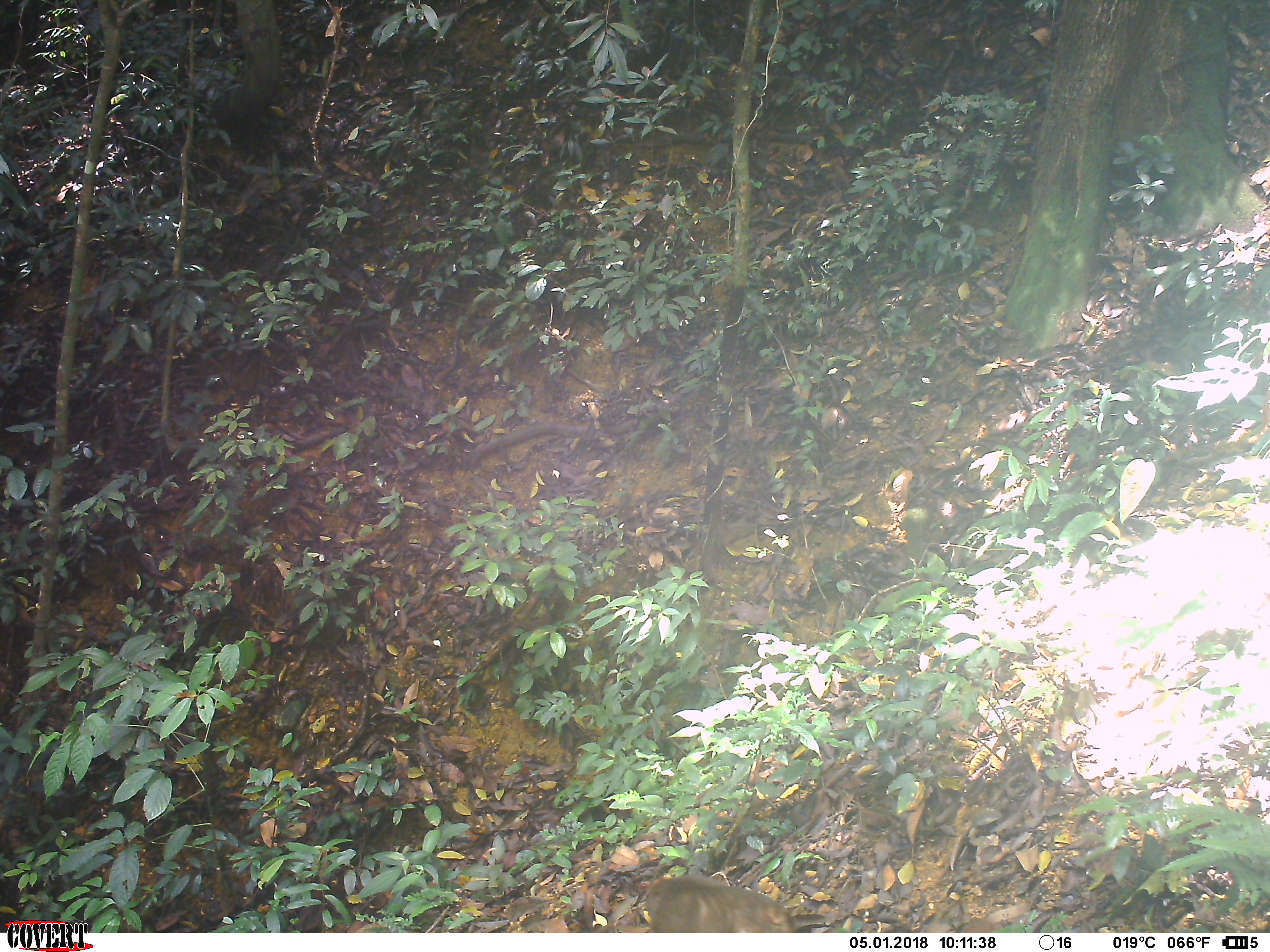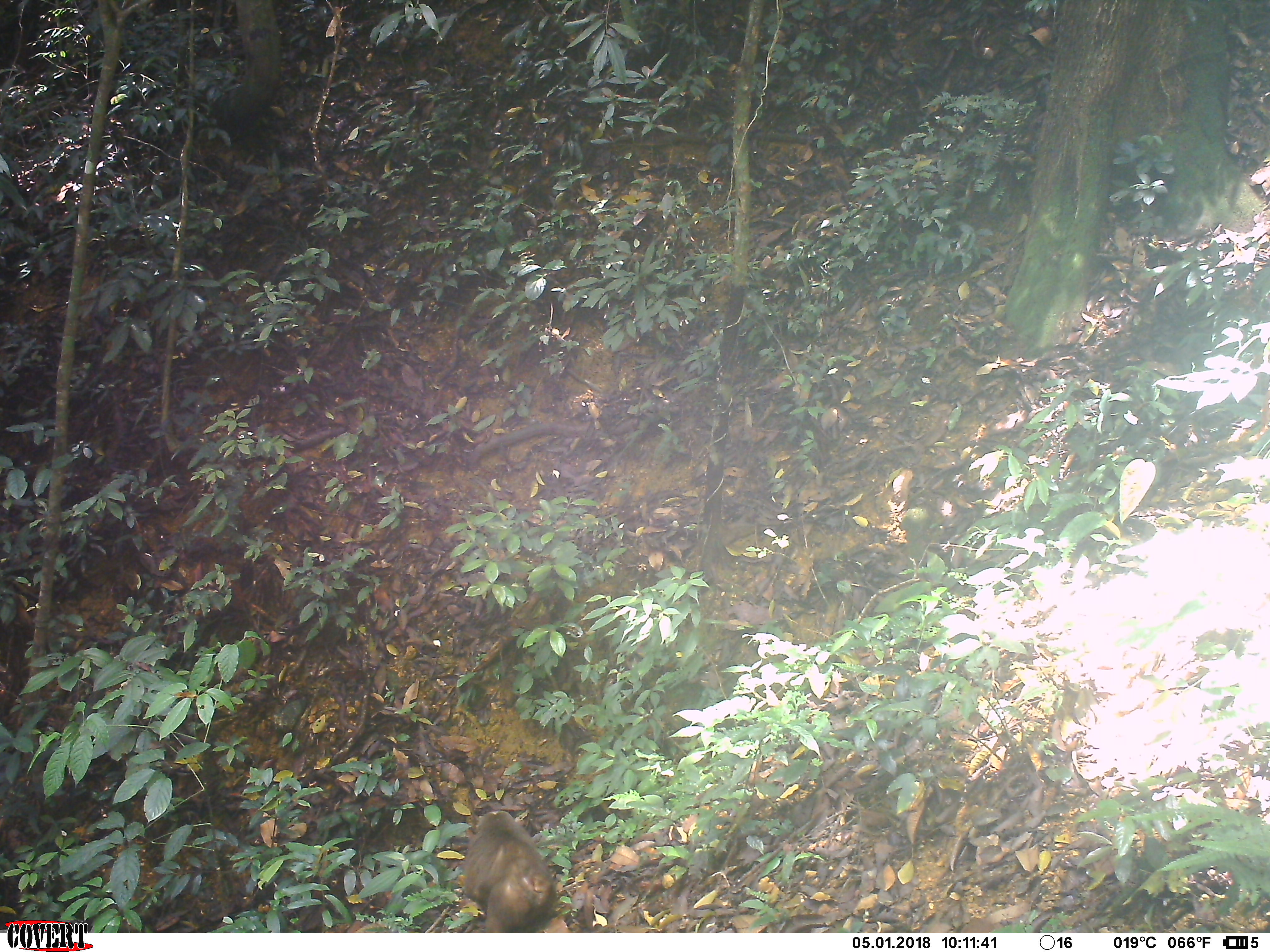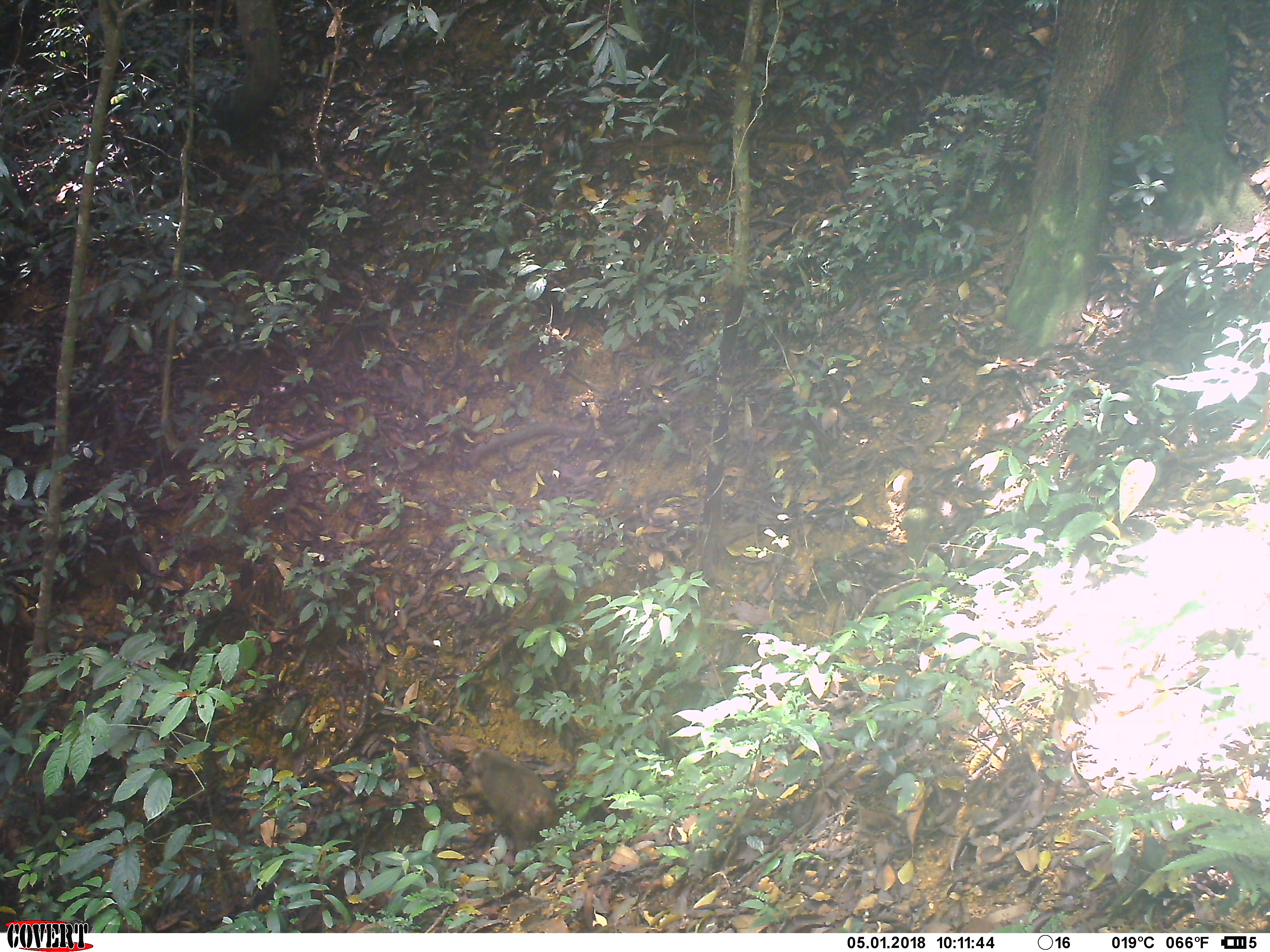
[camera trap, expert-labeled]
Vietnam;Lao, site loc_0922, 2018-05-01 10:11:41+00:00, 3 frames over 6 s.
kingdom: Animalia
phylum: Chordata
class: Mammalia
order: Primates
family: Cercopithecidae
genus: Macaca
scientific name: Macaca arctoides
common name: stump-tailed macaque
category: stump tailed macaque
Stump tailed macaque (stump-tailed macaque) (Macaca arctoides). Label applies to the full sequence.